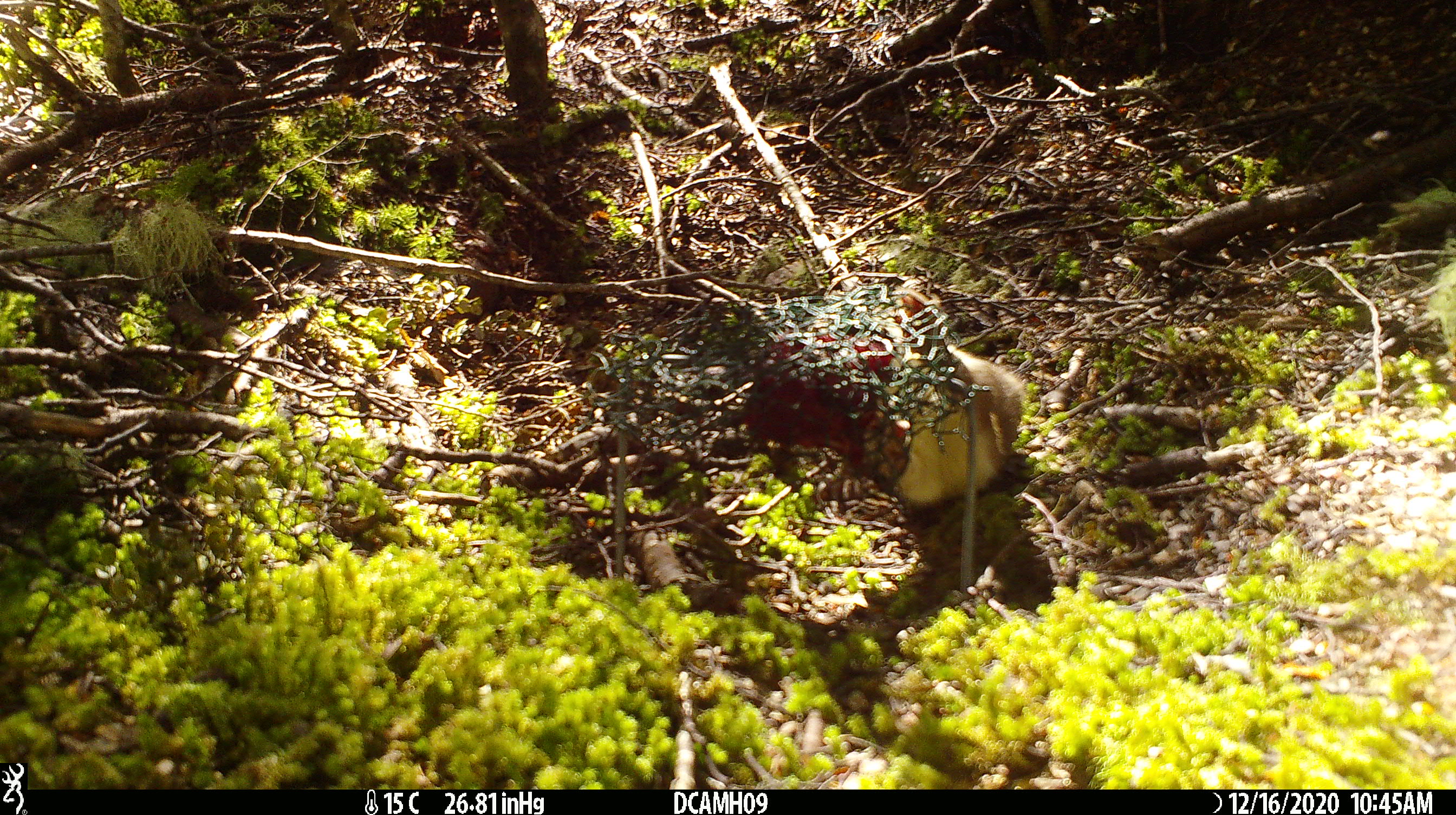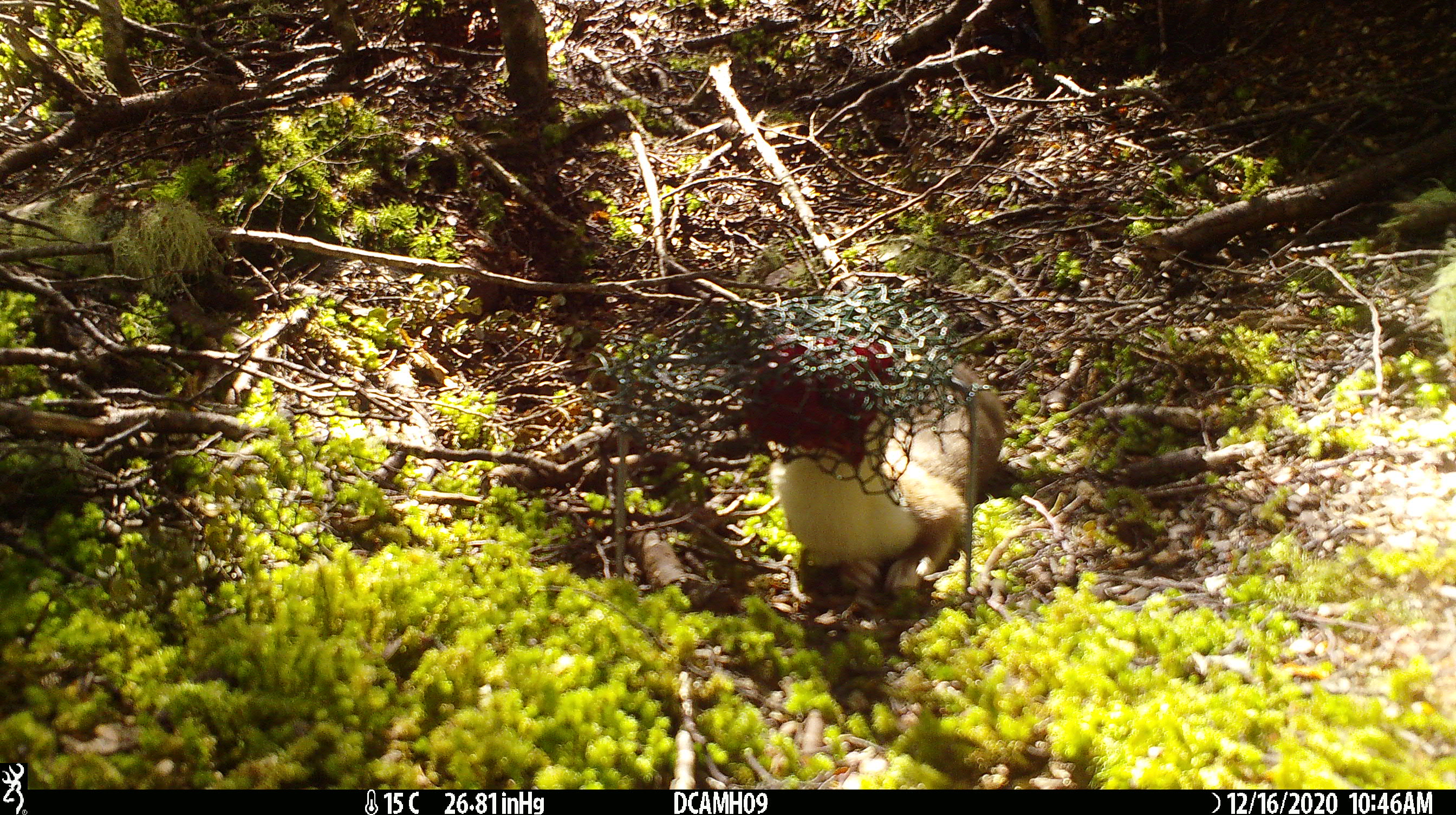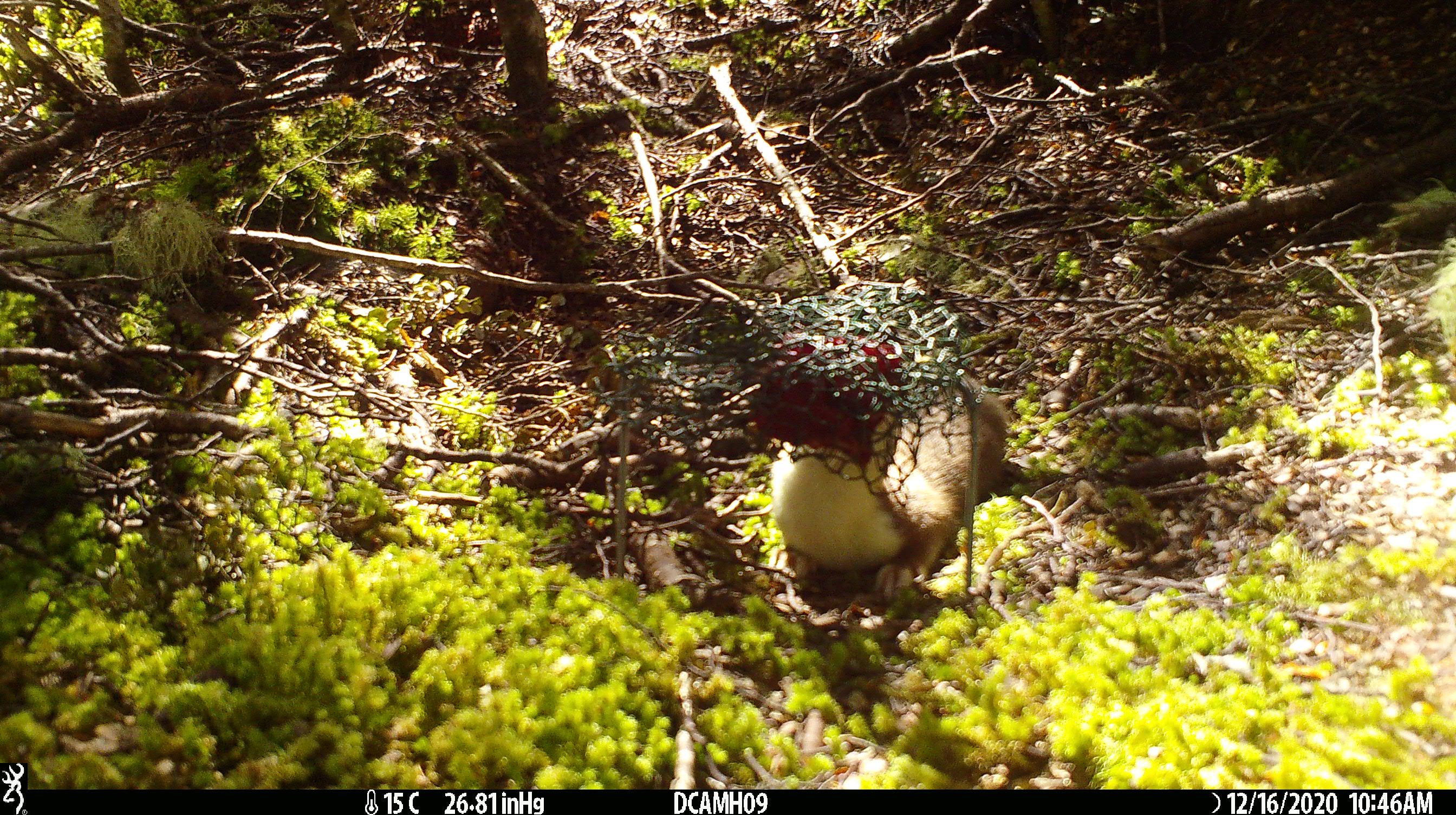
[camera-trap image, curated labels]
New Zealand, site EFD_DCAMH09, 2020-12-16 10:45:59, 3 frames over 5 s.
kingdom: Animalia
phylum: Chordata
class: Mammalia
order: Carnivora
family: Mustelidae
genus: Mustela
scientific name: Mustela erminea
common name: stoat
Stoat (Mustela erminea).